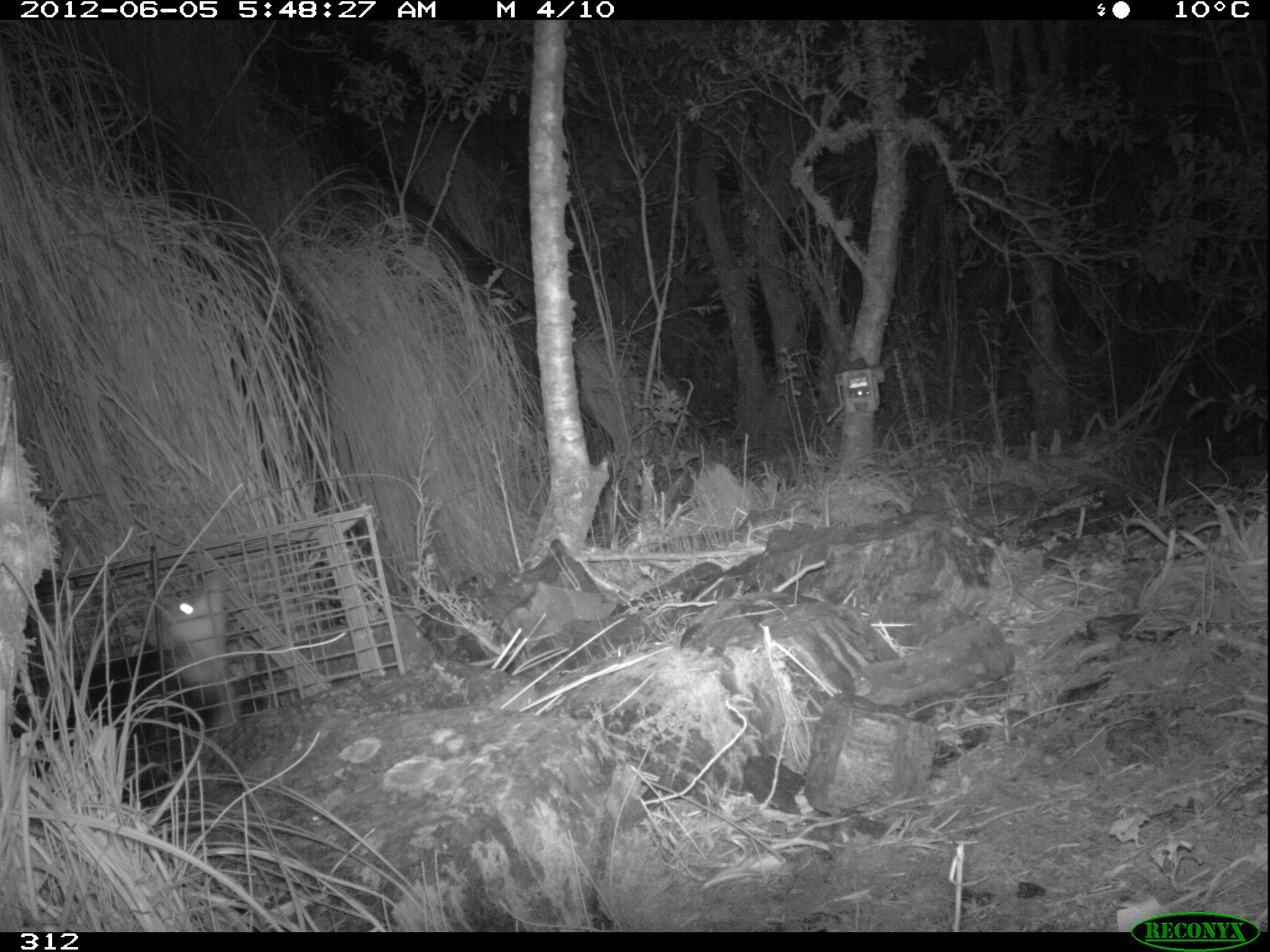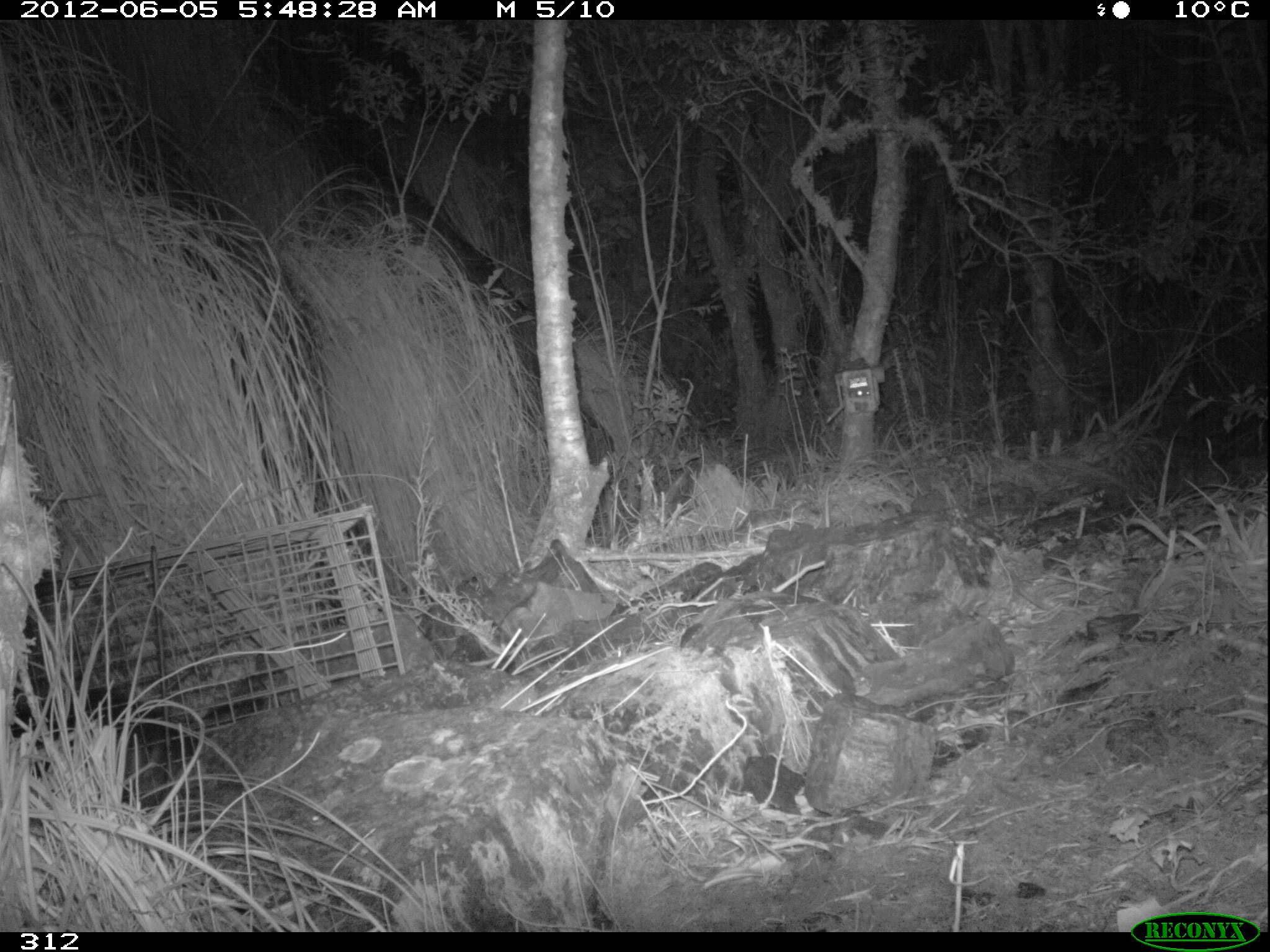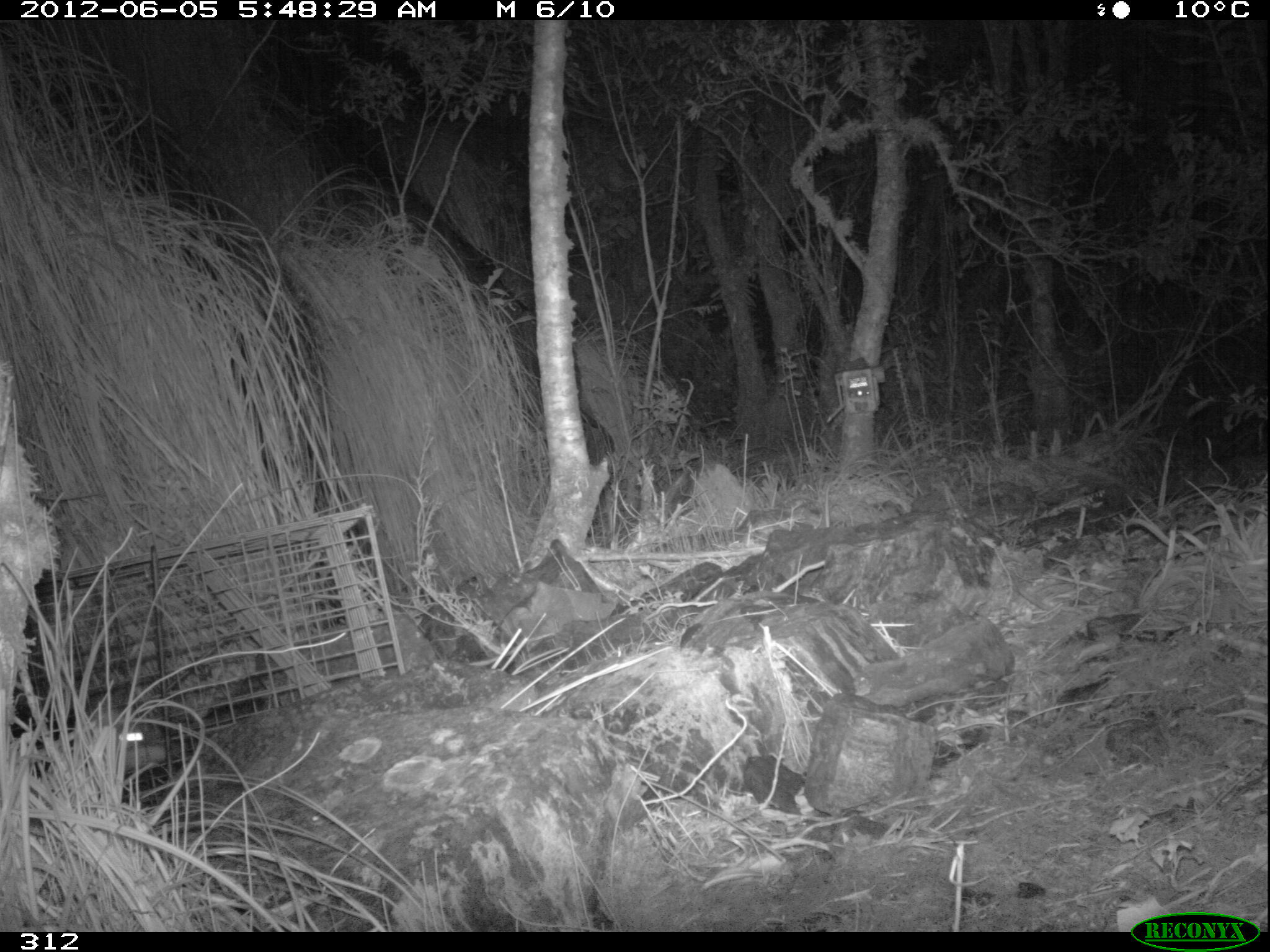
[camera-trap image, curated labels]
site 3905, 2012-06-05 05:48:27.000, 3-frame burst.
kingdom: Animalia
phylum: Chordata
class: Mammalia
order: Didelphimorphia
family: Didelphidae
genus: Didelphis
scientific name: Didelphis pernigra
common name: andean white-eared opossum